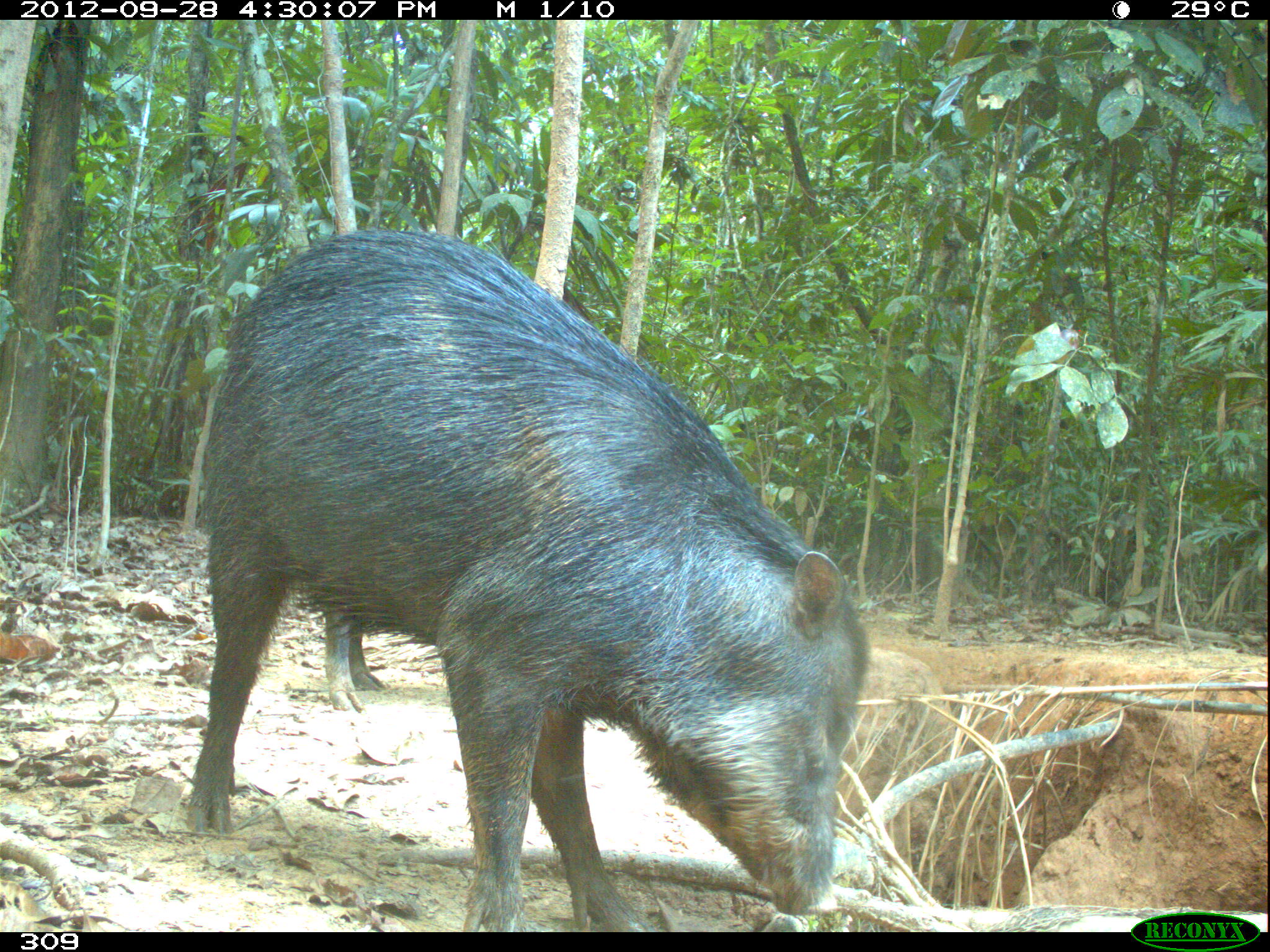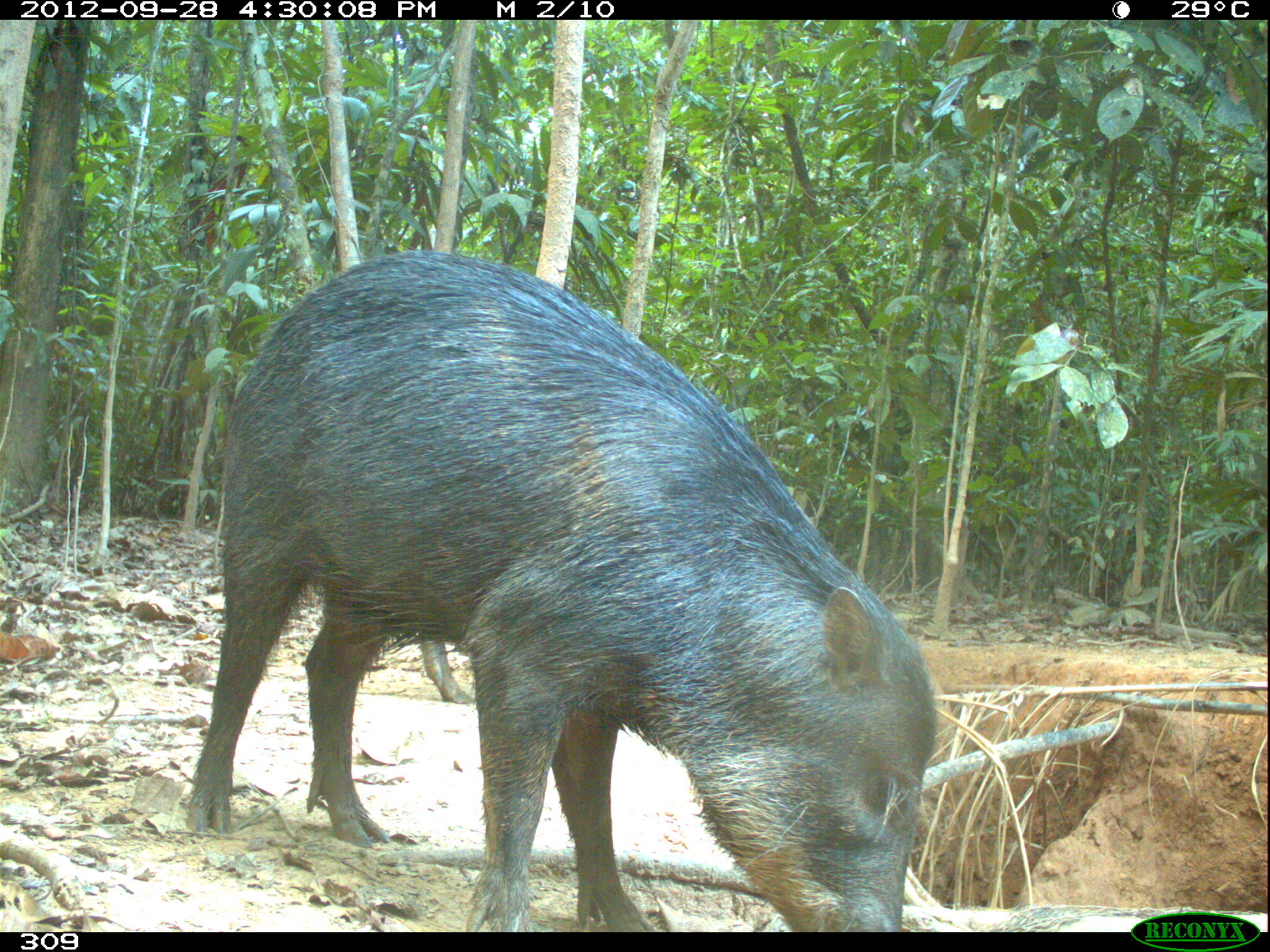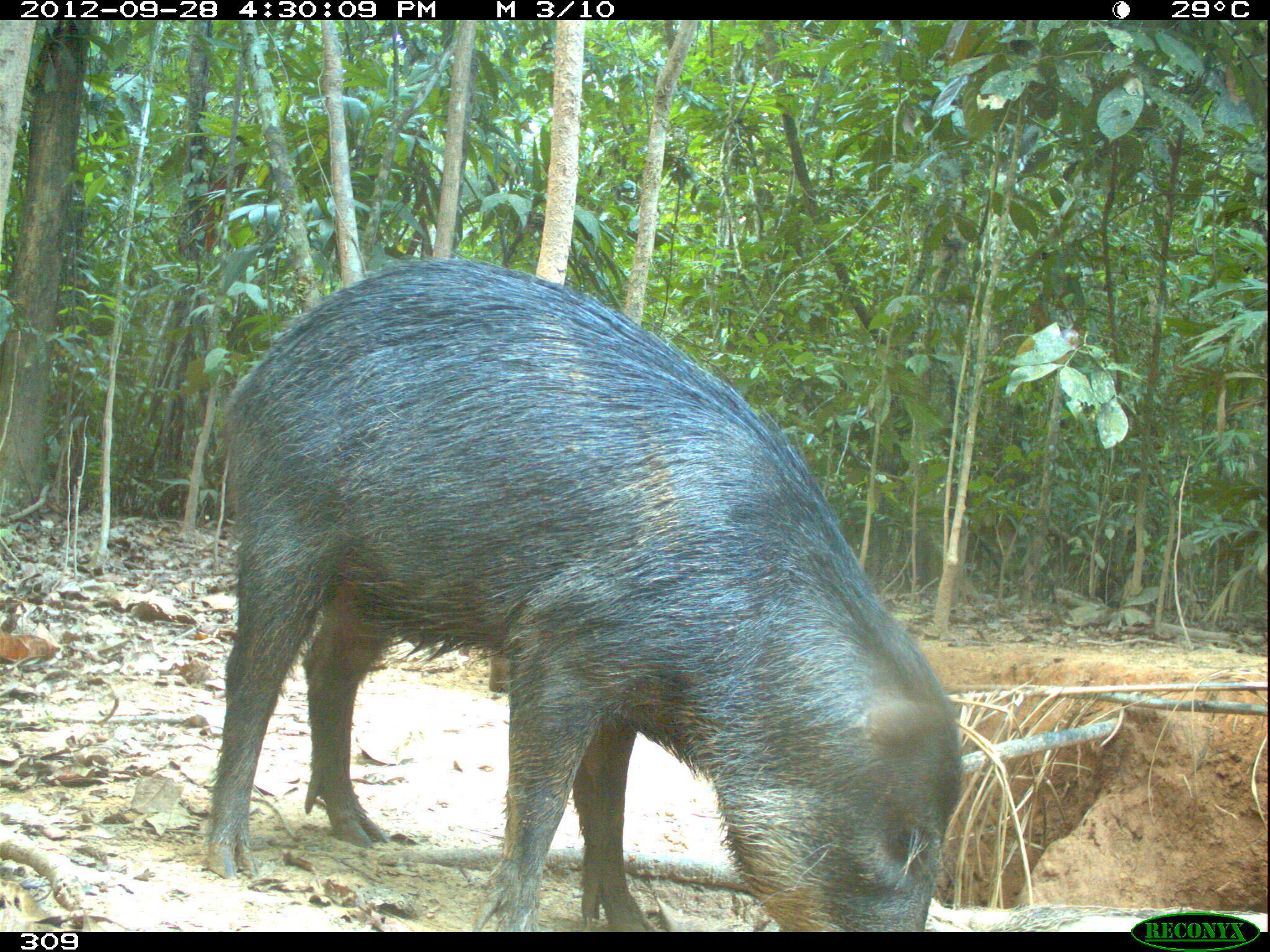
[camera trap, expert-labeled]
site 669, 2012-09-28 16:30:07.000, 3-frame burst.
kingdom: Animalia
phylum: Chordata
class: Mammalia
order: Artiodactyla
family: Tayassuidae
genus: Tayassu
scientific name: Tayassu pecari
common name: white-lipped peccary